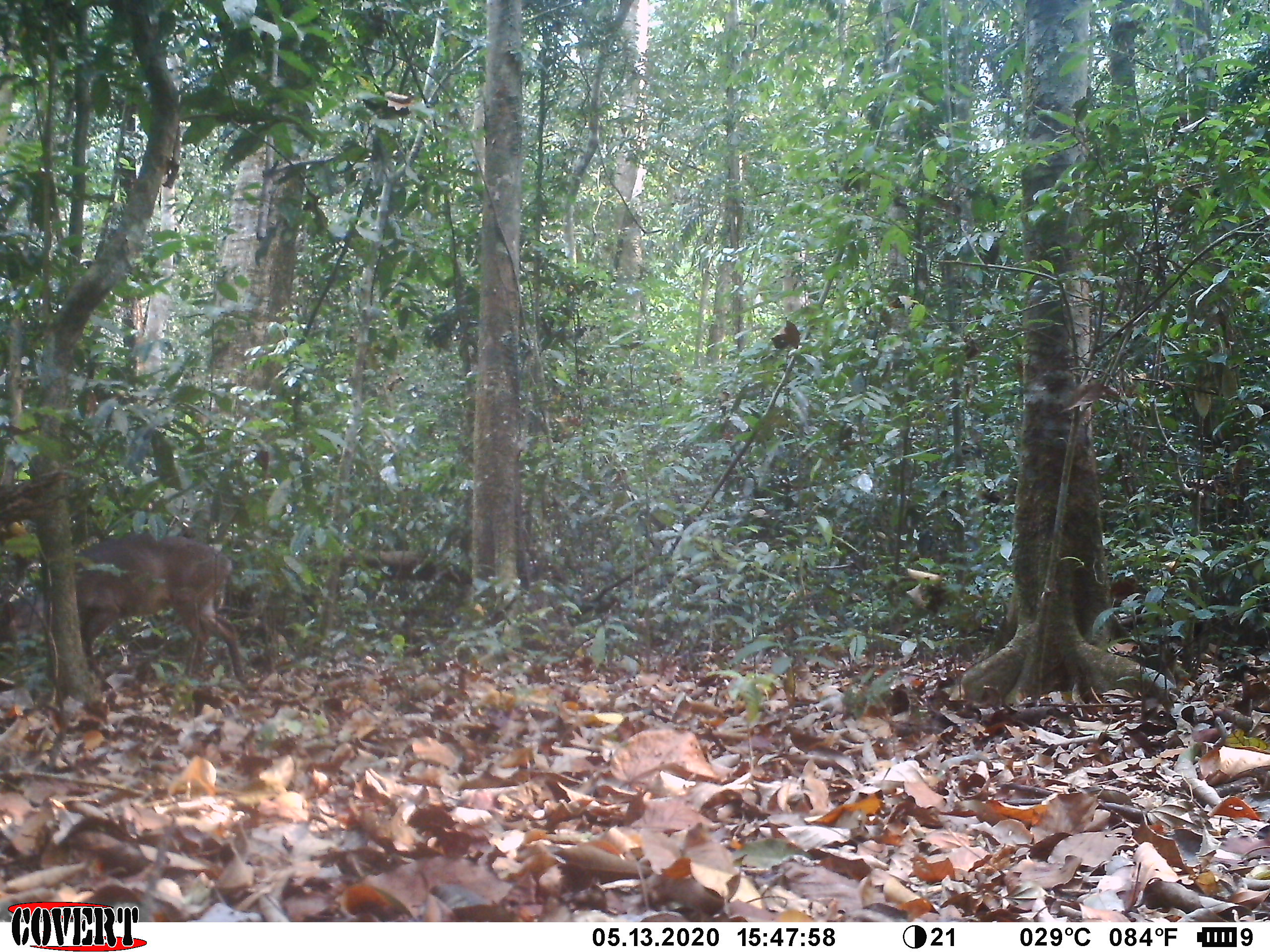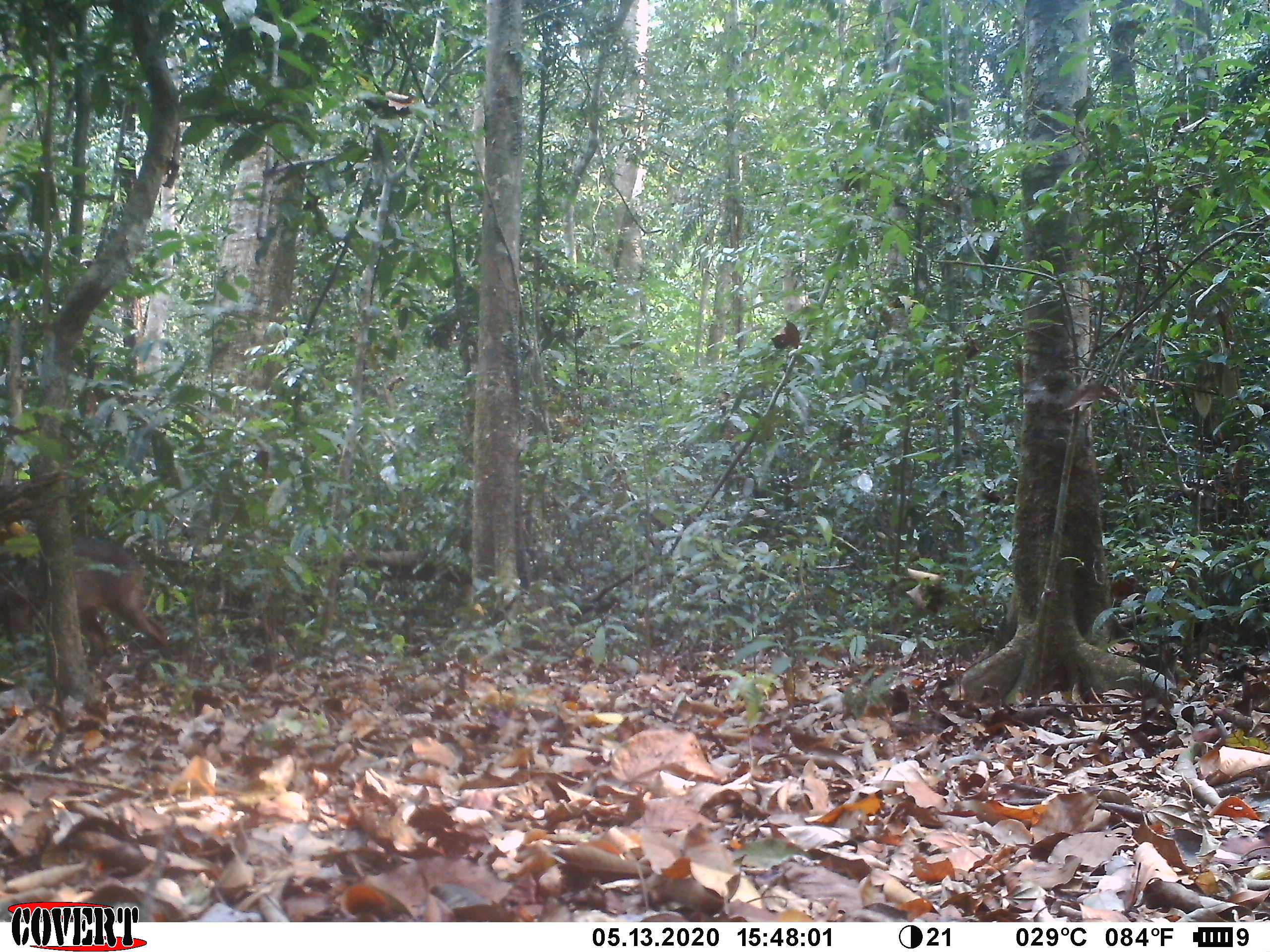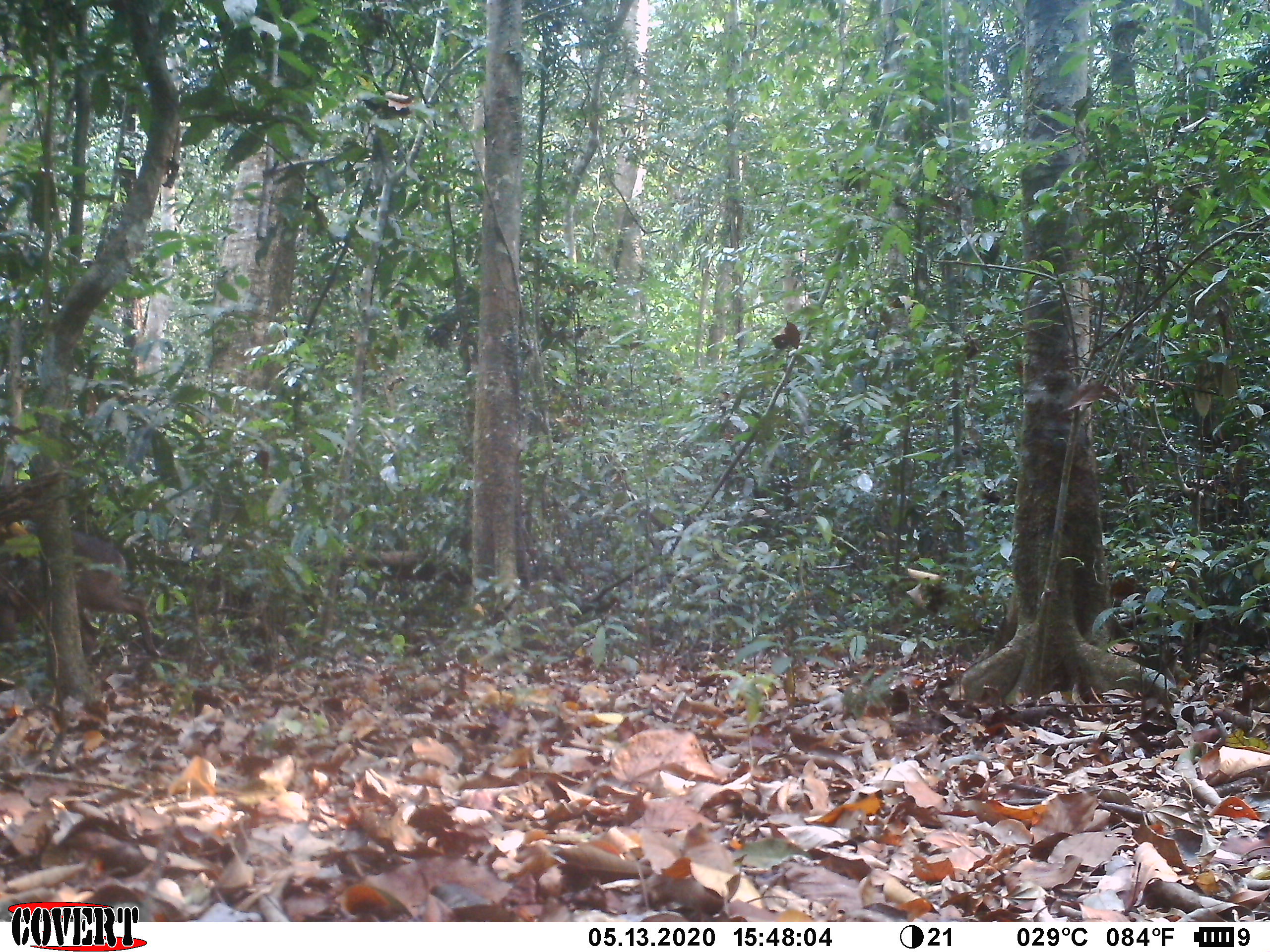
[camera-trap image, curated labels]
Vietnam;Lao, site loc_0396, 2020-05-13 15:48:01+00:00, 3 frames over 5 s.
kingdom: Animalia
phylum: Chordata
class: Mammalia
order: Artiodactyla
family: Cervidae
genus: Muntiacus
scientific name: Muntiacus vuquangensis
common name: large-antlered muntjac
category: large antlered muntjac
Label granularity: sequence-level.